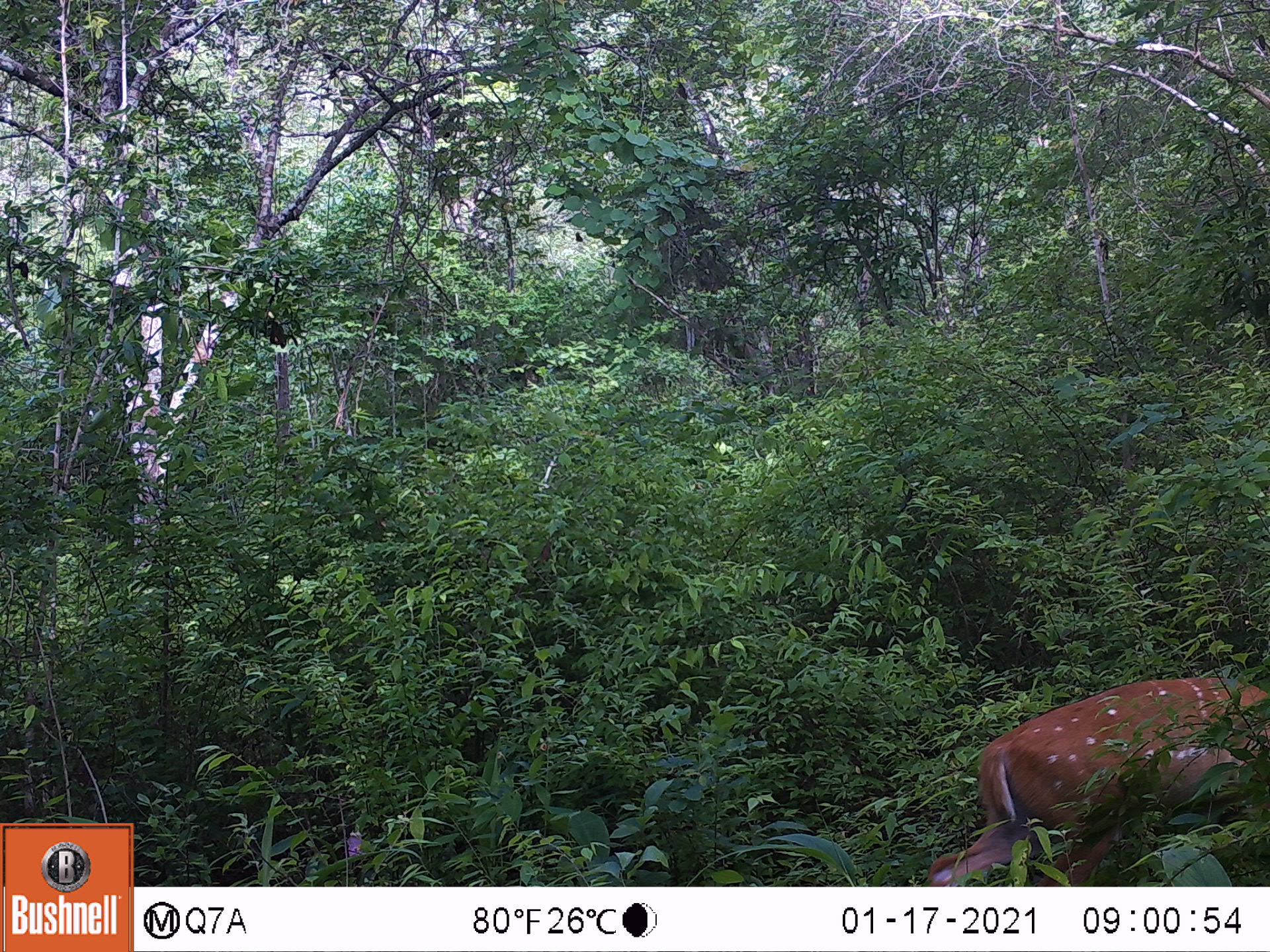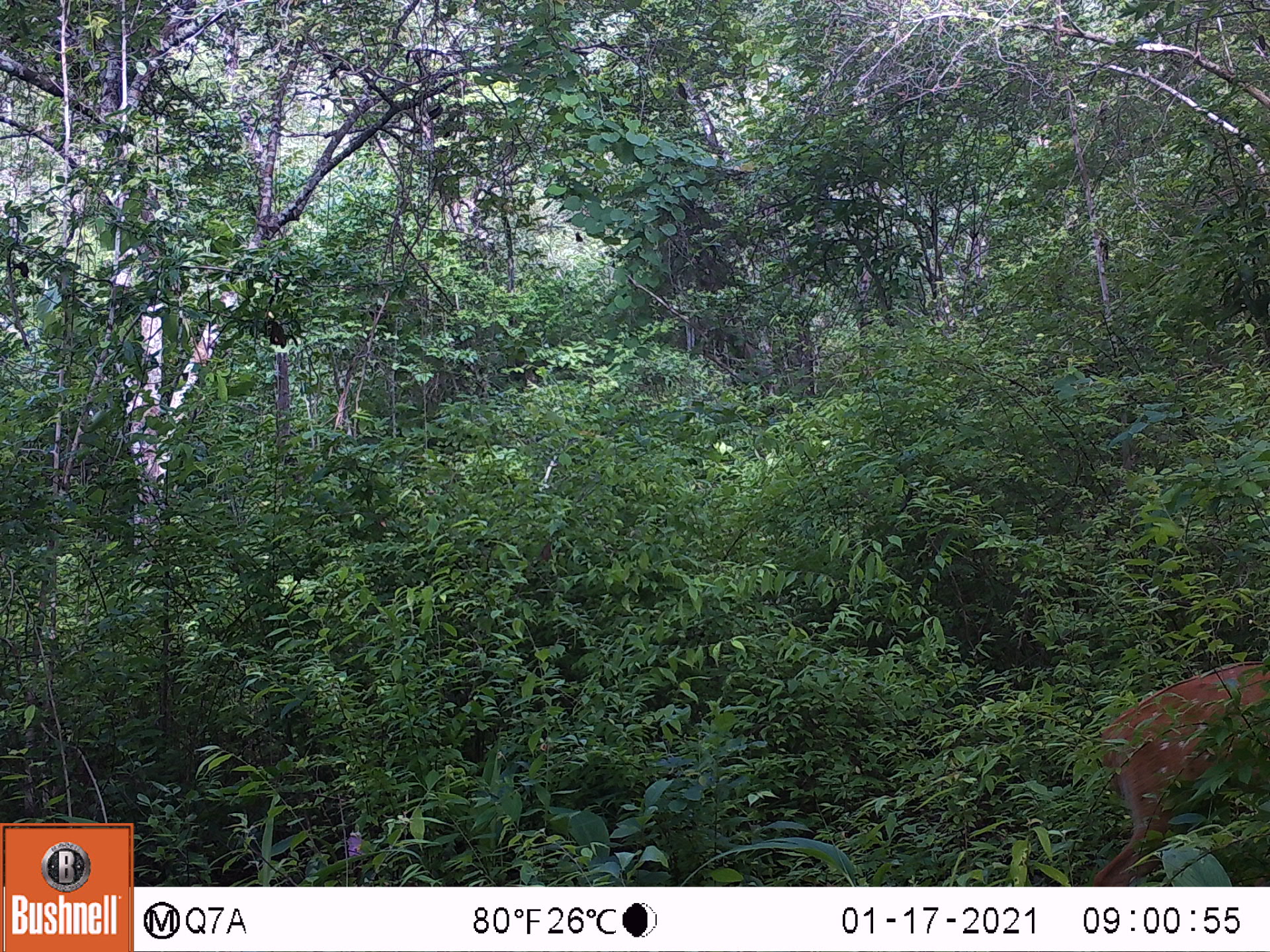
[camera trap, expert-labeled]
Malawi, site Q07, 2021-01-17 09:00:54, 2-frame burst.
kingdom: Animalia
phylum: Chordata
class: Mammalia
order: Artiodactyla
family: Bovidae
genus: Tragelaphus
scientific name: Tragelaphus sylvaticus sylvaticus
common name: cape bushbuck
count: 1